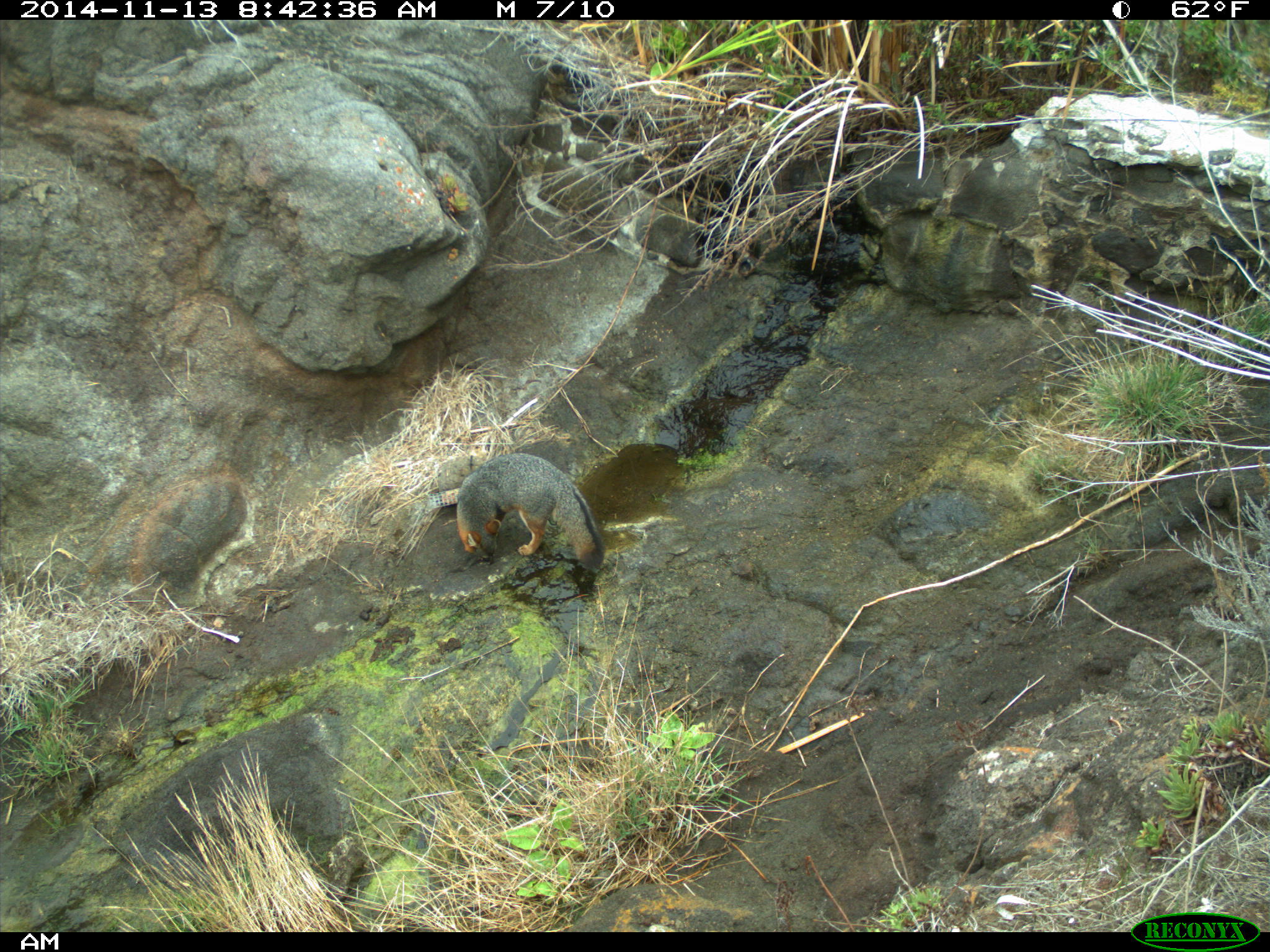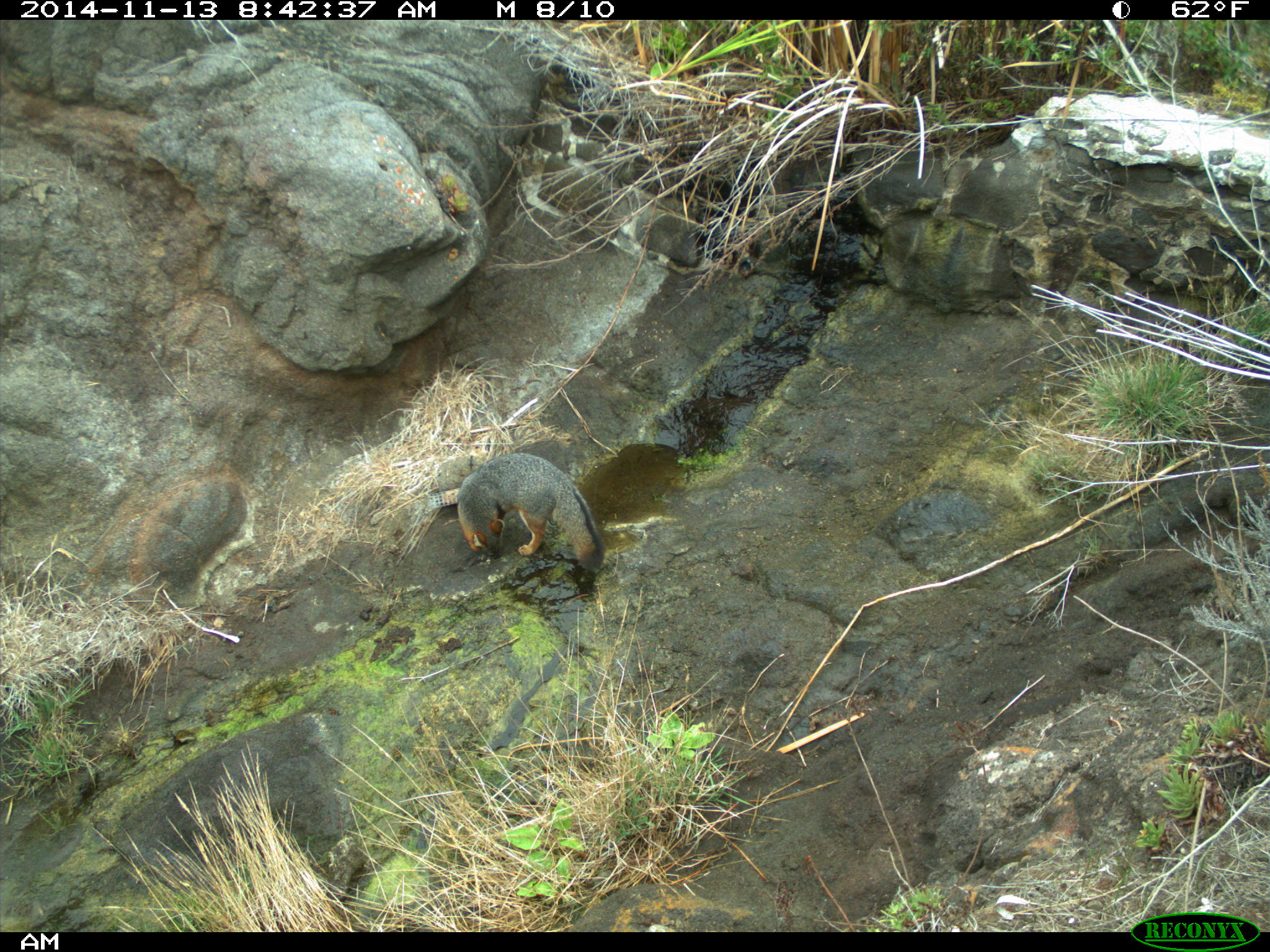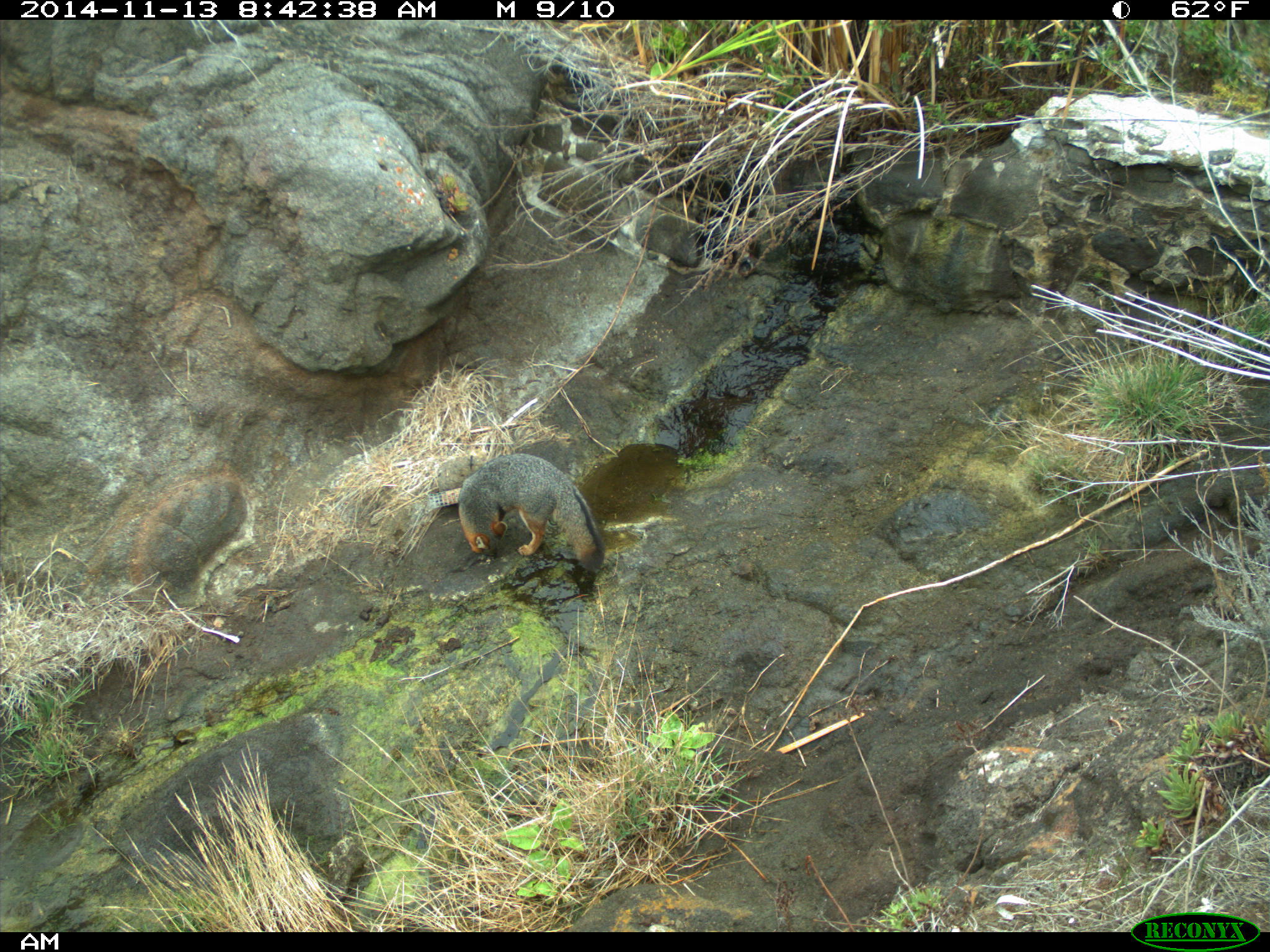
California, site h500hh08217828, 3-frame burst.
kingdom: Animalia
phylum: Chordata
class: Mammalia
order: Carnivora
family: Canidae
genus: Urocyon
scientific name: Urocyon littoralis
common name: island fox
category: fox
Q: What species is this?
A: Fox (island fox) (Urocyon littoralis).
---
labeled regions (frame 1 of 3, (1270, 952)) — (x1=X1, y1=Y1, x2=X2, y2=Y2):
fox: (x1=456, y1=452, x2=606, y2=570)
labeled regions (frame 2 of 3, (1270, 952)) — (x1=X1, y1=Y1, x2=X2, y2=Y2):
fox: (x1=457, y1=452, x2=604, y2=571)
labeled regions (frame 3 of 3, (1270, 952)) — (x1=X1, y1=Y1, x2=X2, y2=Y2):
fox: (x1=458, y1=452, x2=605, y2=571)